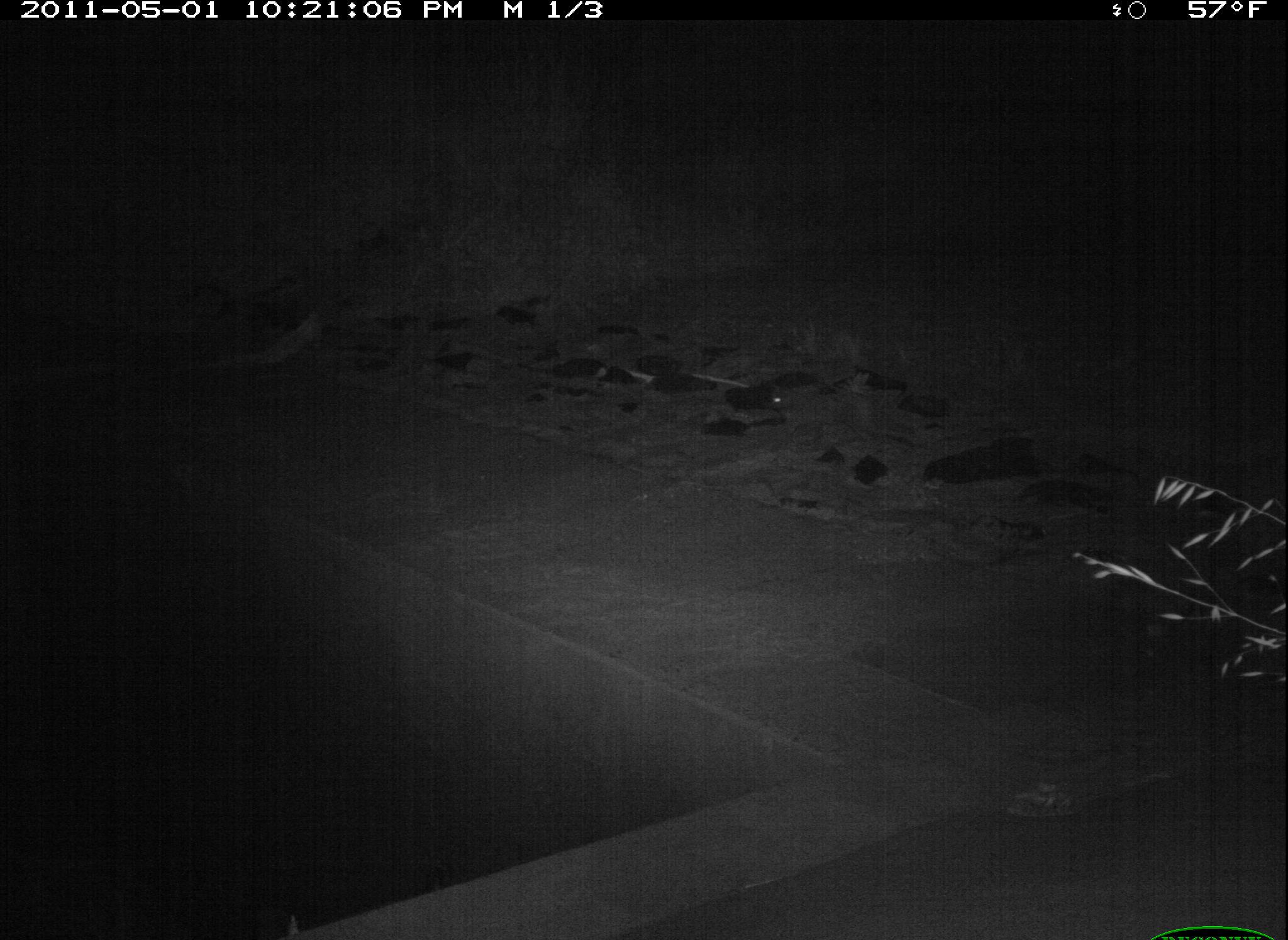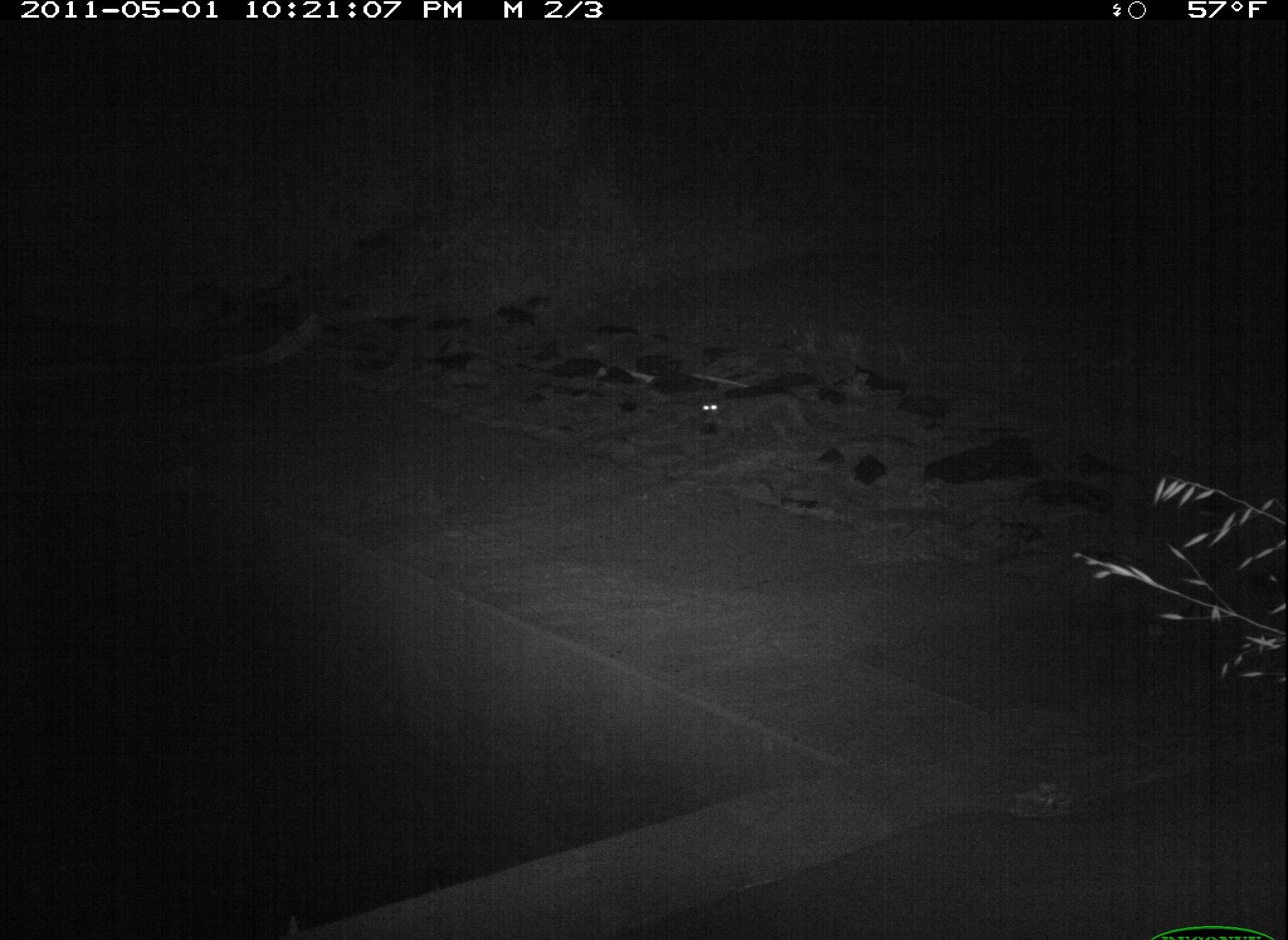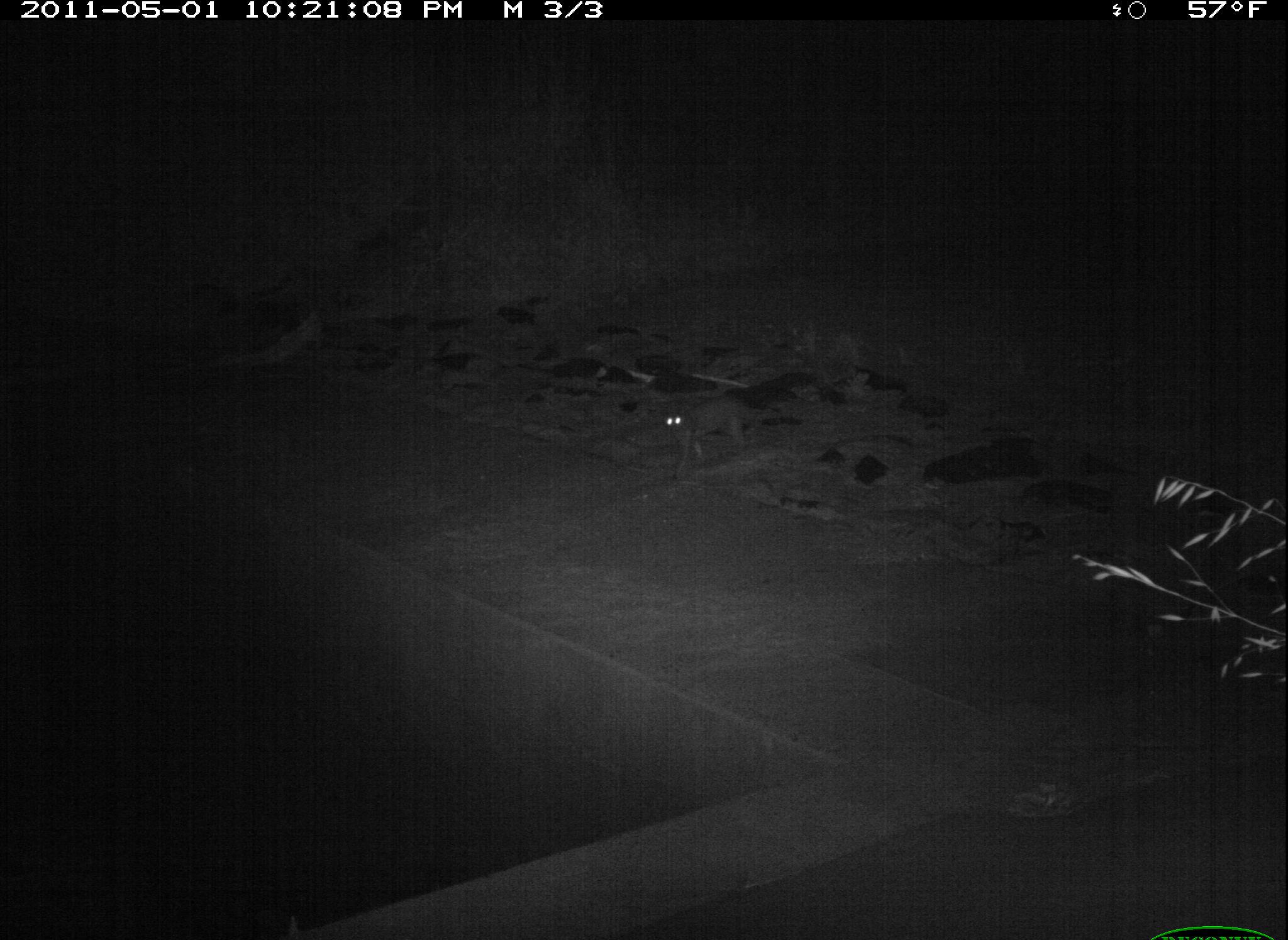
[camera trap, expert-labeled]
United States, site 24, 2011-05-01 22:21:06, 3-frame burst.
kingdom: Animalia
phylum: Chordata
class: Mammalia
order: Carnivora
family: Felidae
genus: Felis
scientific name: Felis catus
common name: cat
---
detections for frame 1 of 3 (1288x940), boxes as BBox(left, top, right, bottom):
cat: BBox(764, 389, 901, 452)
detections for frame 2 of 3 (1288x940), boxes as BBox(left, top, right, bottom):
cat: BBox(697, 393, 822, 451)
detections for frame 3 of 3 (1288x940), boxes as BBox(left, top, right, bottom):
cat: BBox(661, 396, 775, 481)